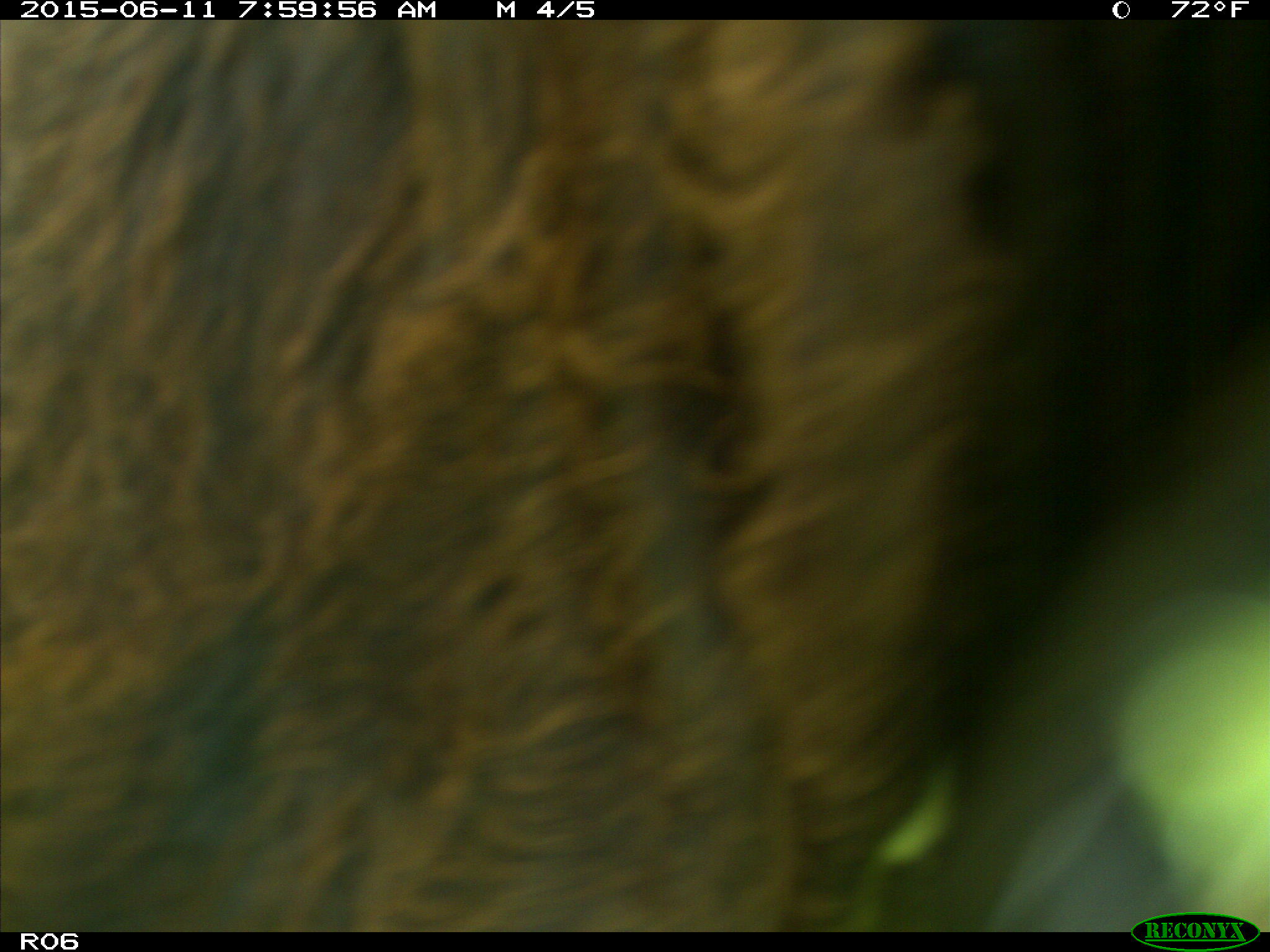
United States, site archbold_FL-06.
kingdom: Animalia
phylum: Chordata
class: Mammalia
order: Artiodactyla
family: Bovidae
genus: Bos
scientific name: Bos taurus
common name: domestic cow